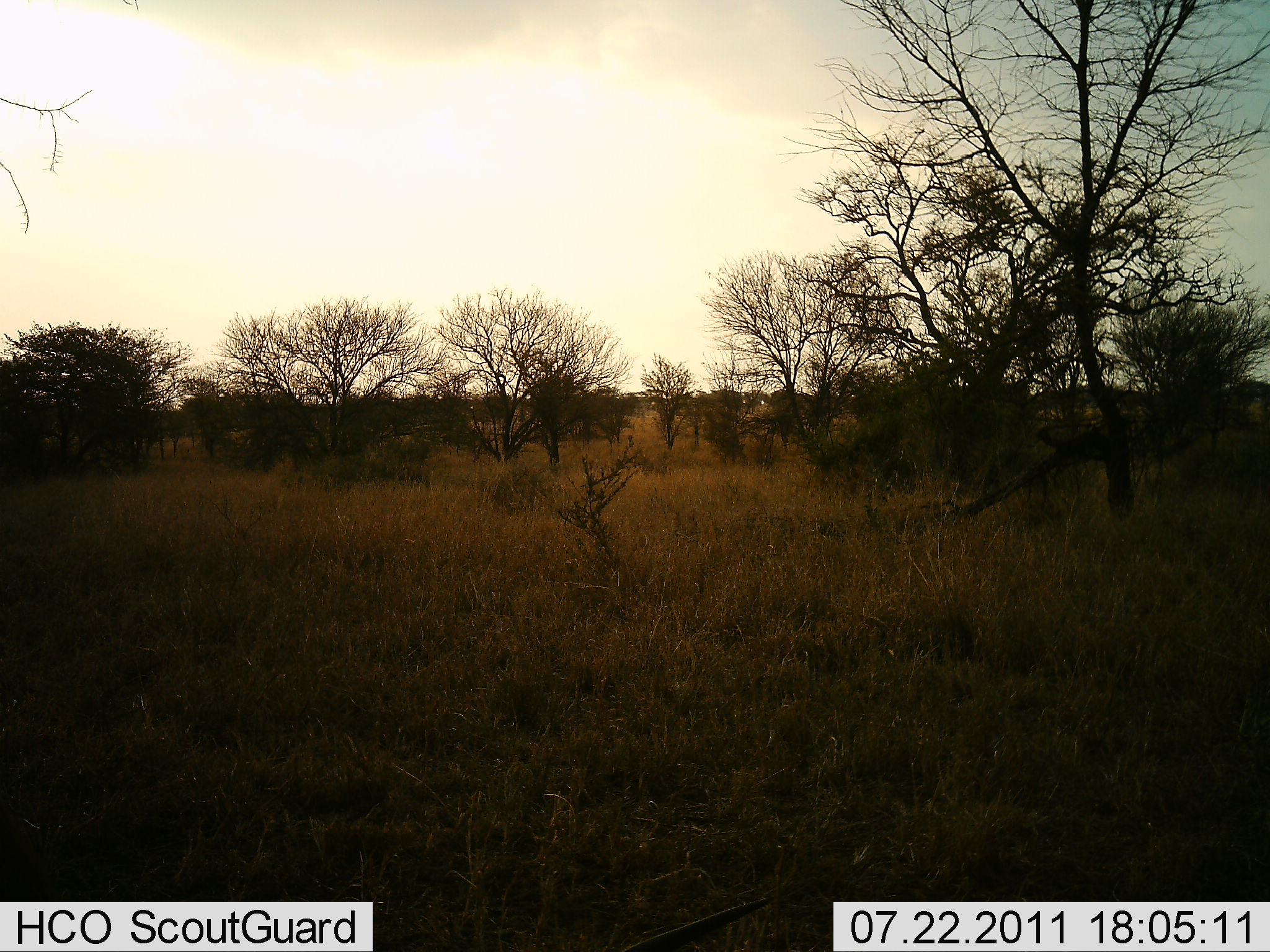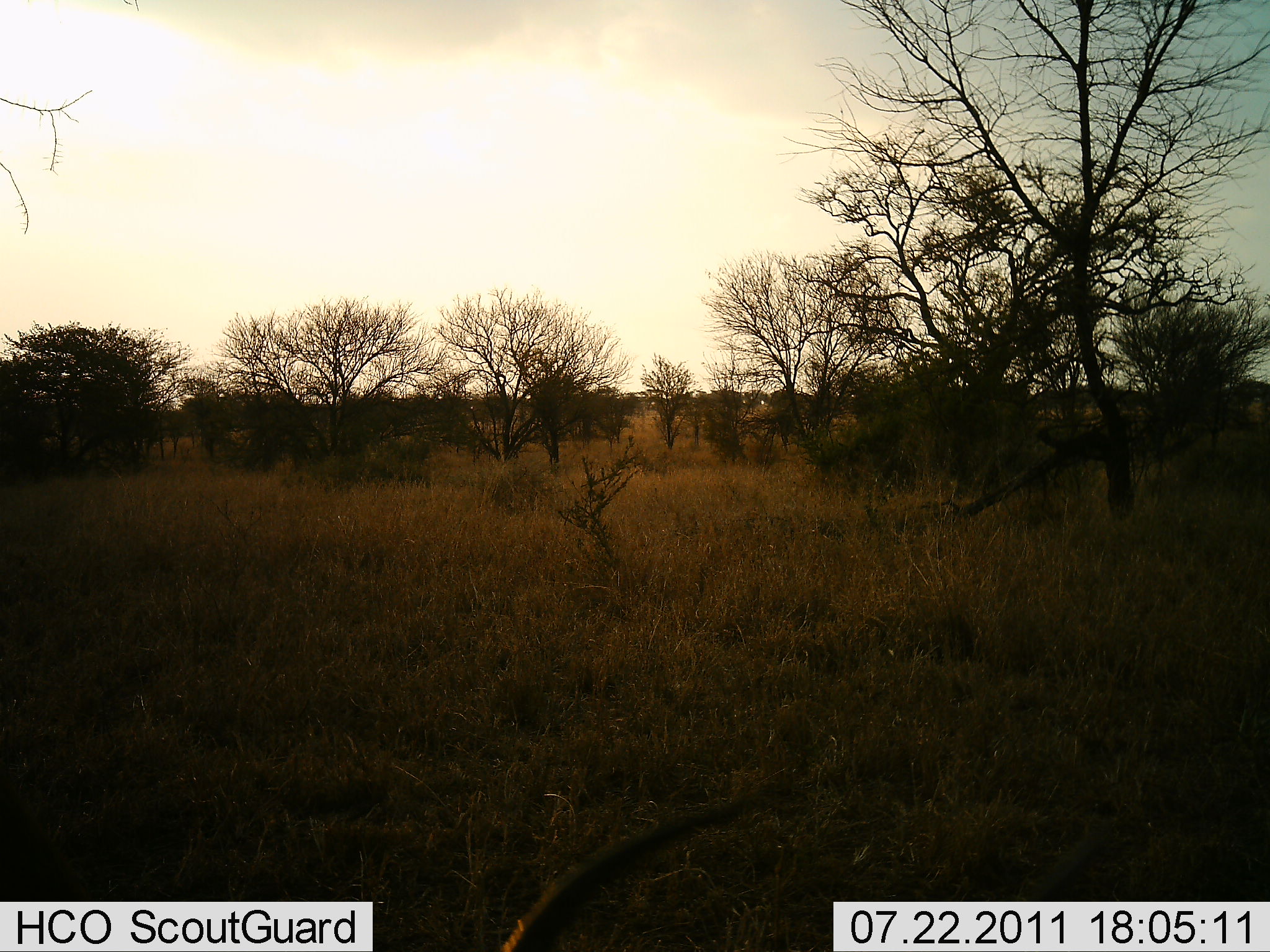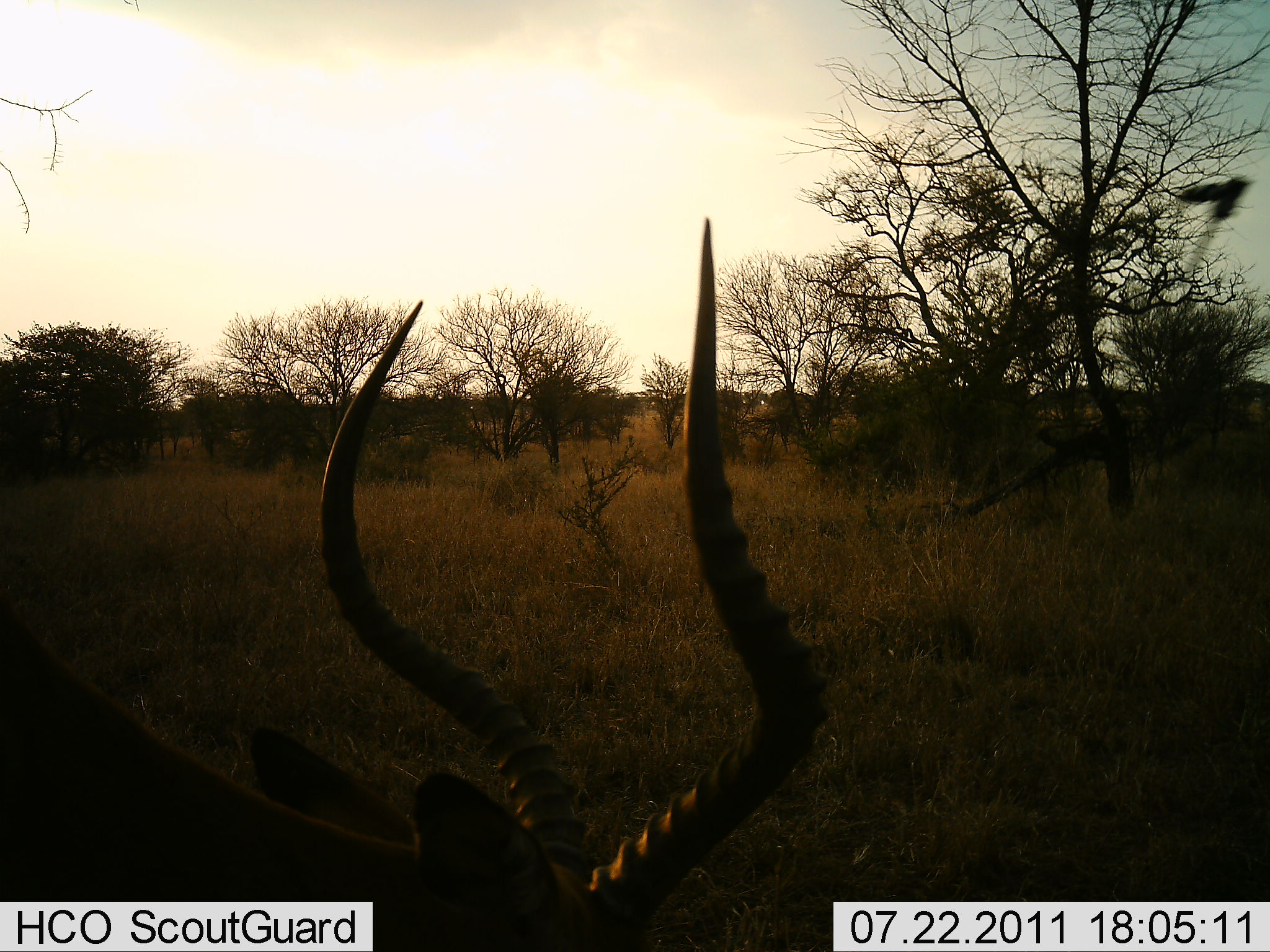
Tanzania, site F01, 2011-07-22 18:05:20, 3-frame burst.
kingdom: Animalia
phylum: Chordata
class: Mammalia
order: Artiodactyla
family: Bovidae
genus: Aepyceros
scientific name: Aepyceros melampus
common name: impala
Impala (Aepyceros melampus), count 1. Behavior (volunteer vote fractions): standing 27%, resting 0%, moving 53%, interacting 7%. Young present (vote fraction): 0%. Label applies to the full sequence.